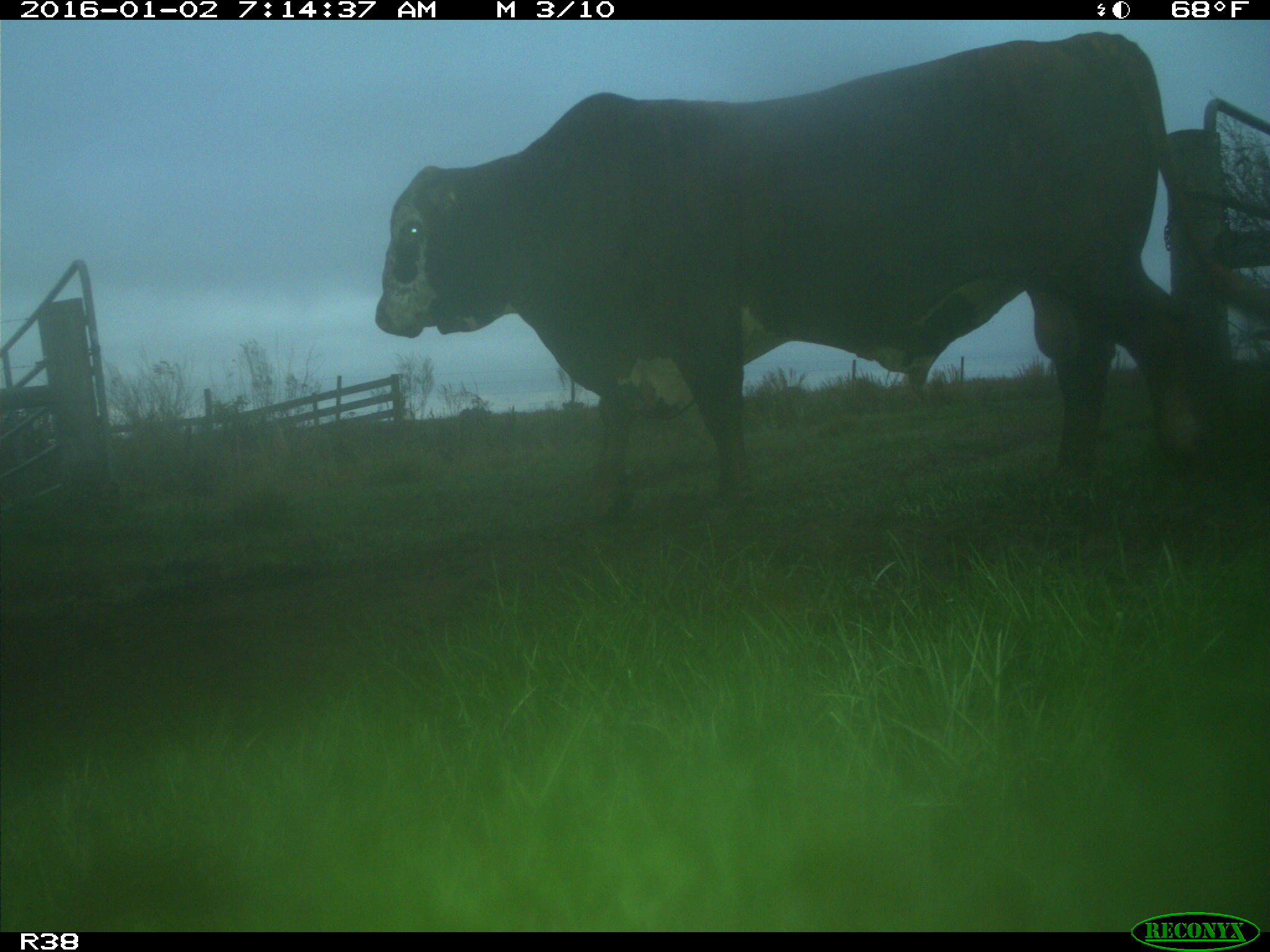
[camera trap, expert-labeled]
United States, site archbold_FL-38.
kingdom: Animalia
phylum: Chordata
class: Mammalia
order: Artiodactyla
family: Bovidae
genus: Bos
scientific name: Bos taurus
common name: domestic cow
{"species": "Bos taurus (domestic cow)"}